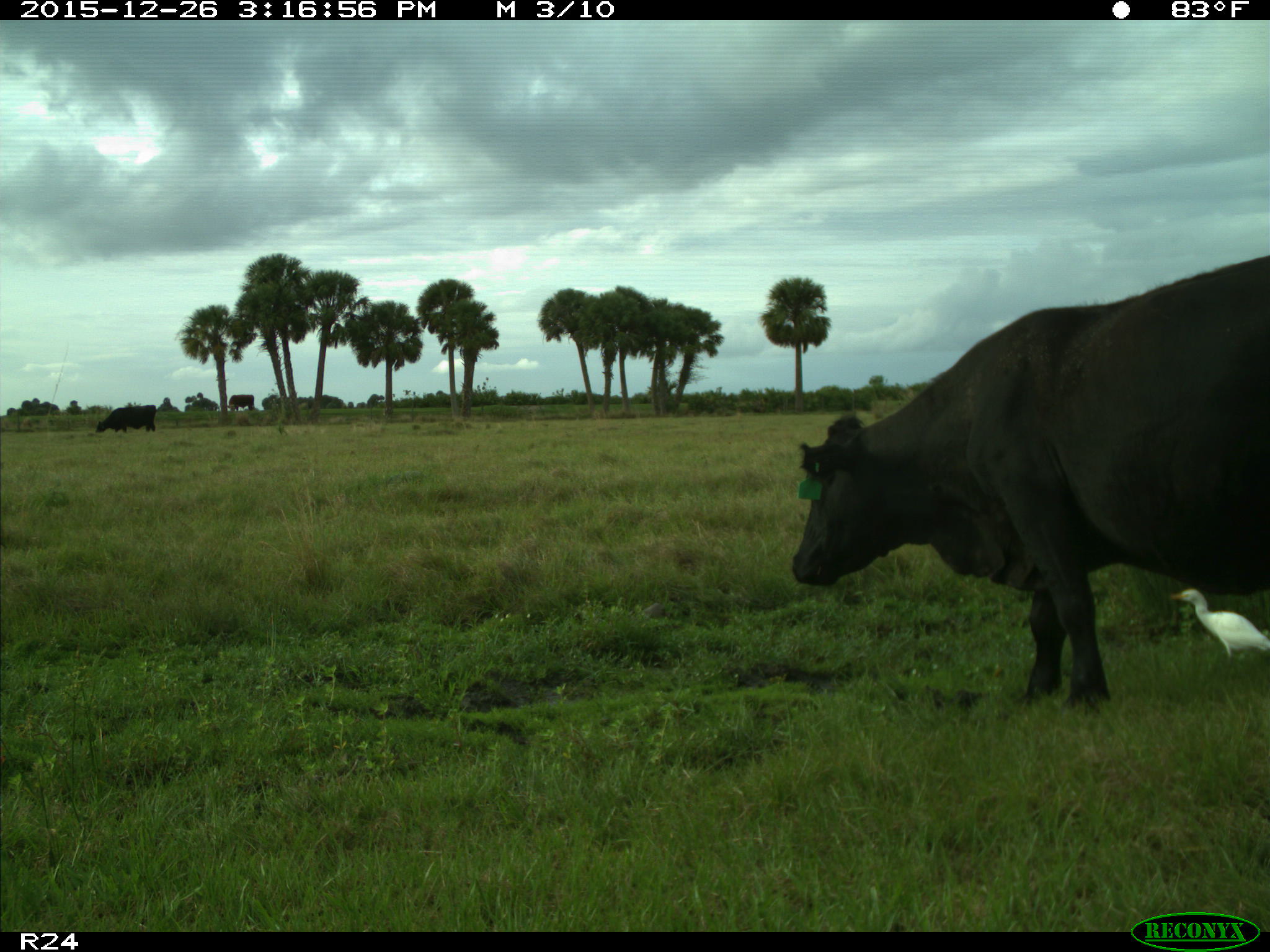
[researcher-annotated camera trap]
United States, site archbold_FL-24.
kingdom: Animalia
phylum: Chordata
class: Mammalia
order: Artiodactyla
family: Bovidae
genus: Bos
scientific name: Bos taurus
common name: domestic cow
Bos taurus (domestic cow).